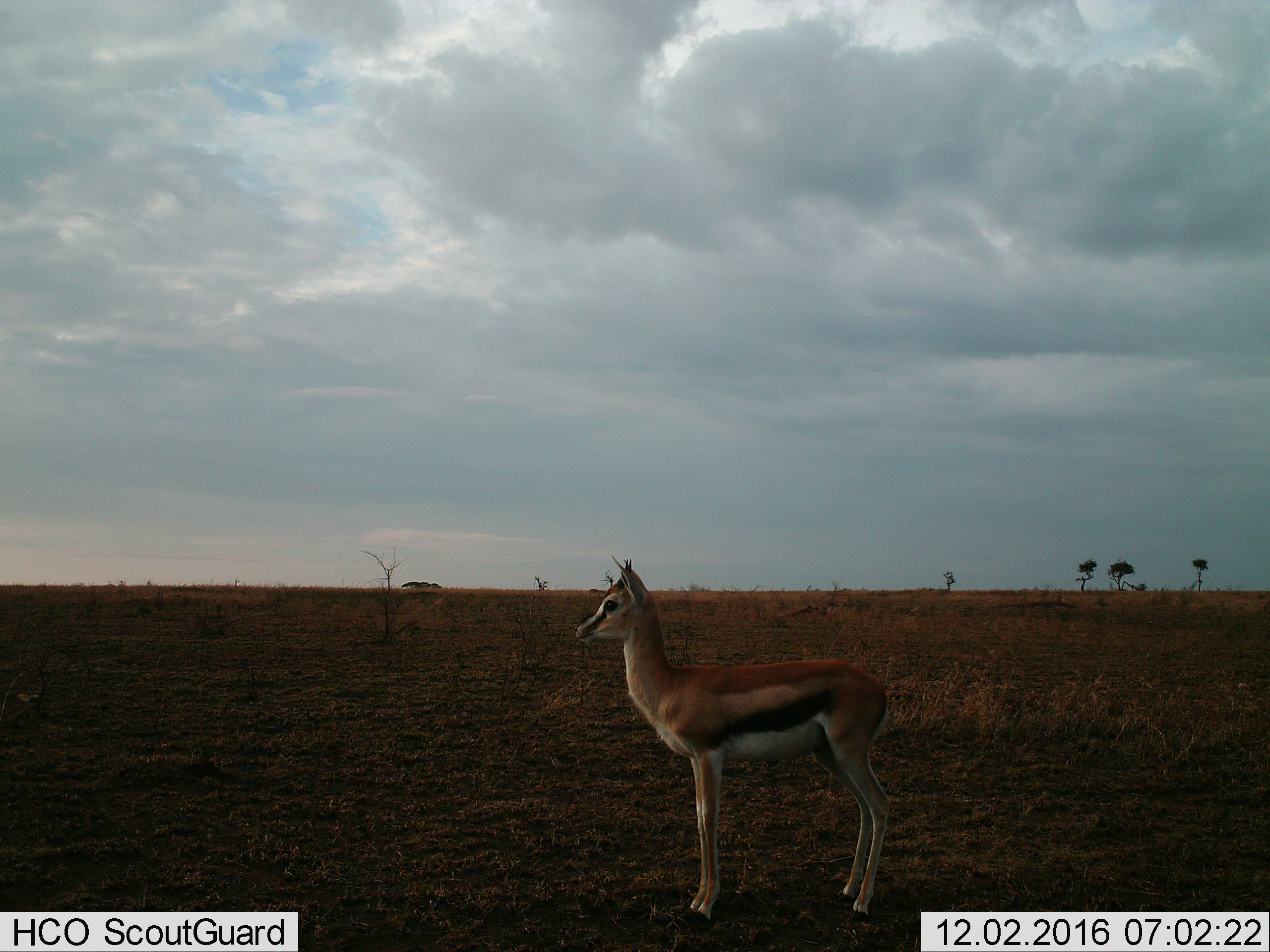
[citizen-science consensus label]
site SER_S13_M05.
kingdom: Animalia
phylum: Chordata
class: Mammalia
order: Artiodactyla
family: Bovidae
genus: Eudorcas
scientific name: Eudorcas thomsonii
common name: thomson's gazelle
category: gazellethomsons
Gazellethomsons (thomson's gazelle) (Eudorcas thomsonii), count 1. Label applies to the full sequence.